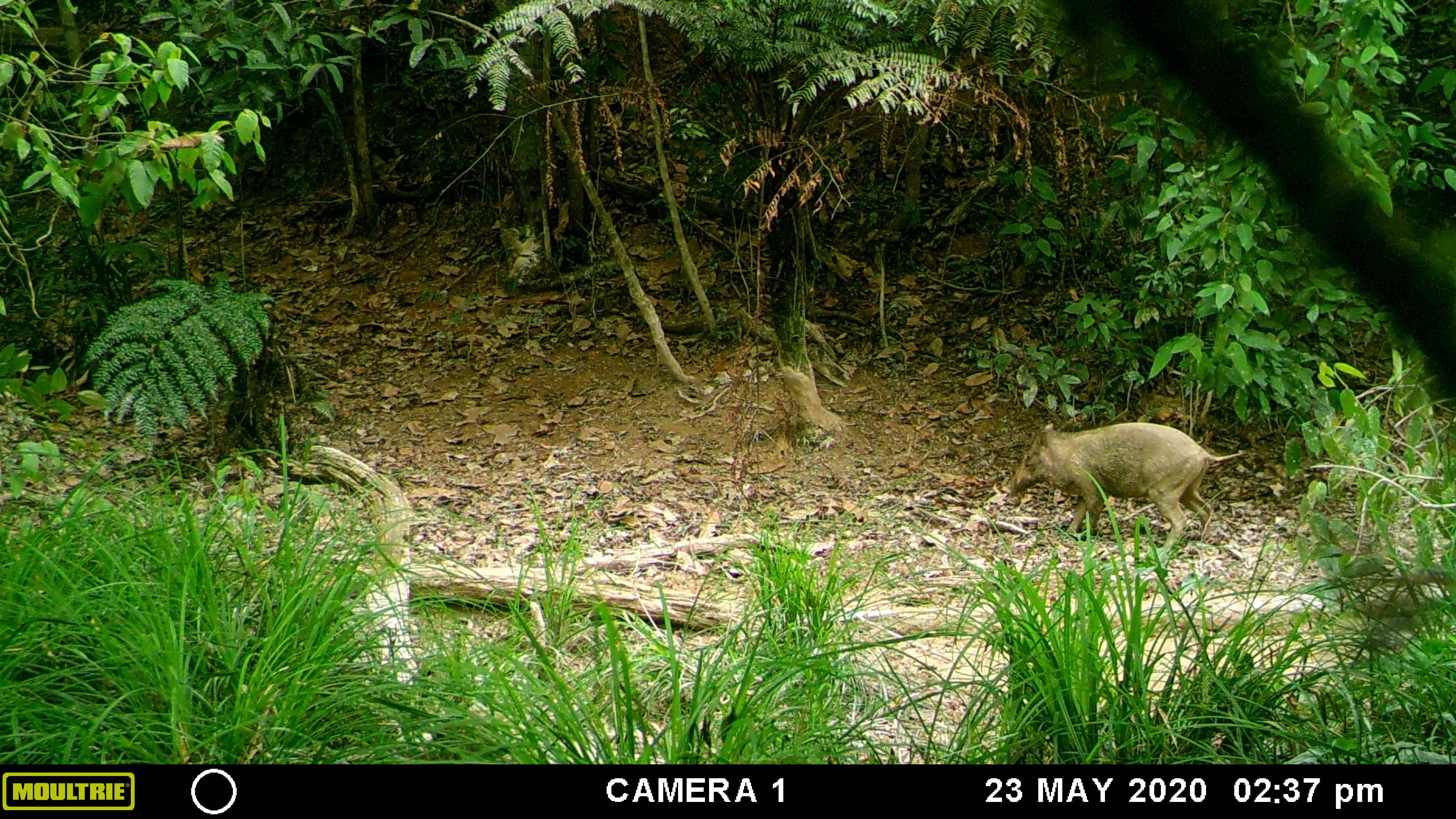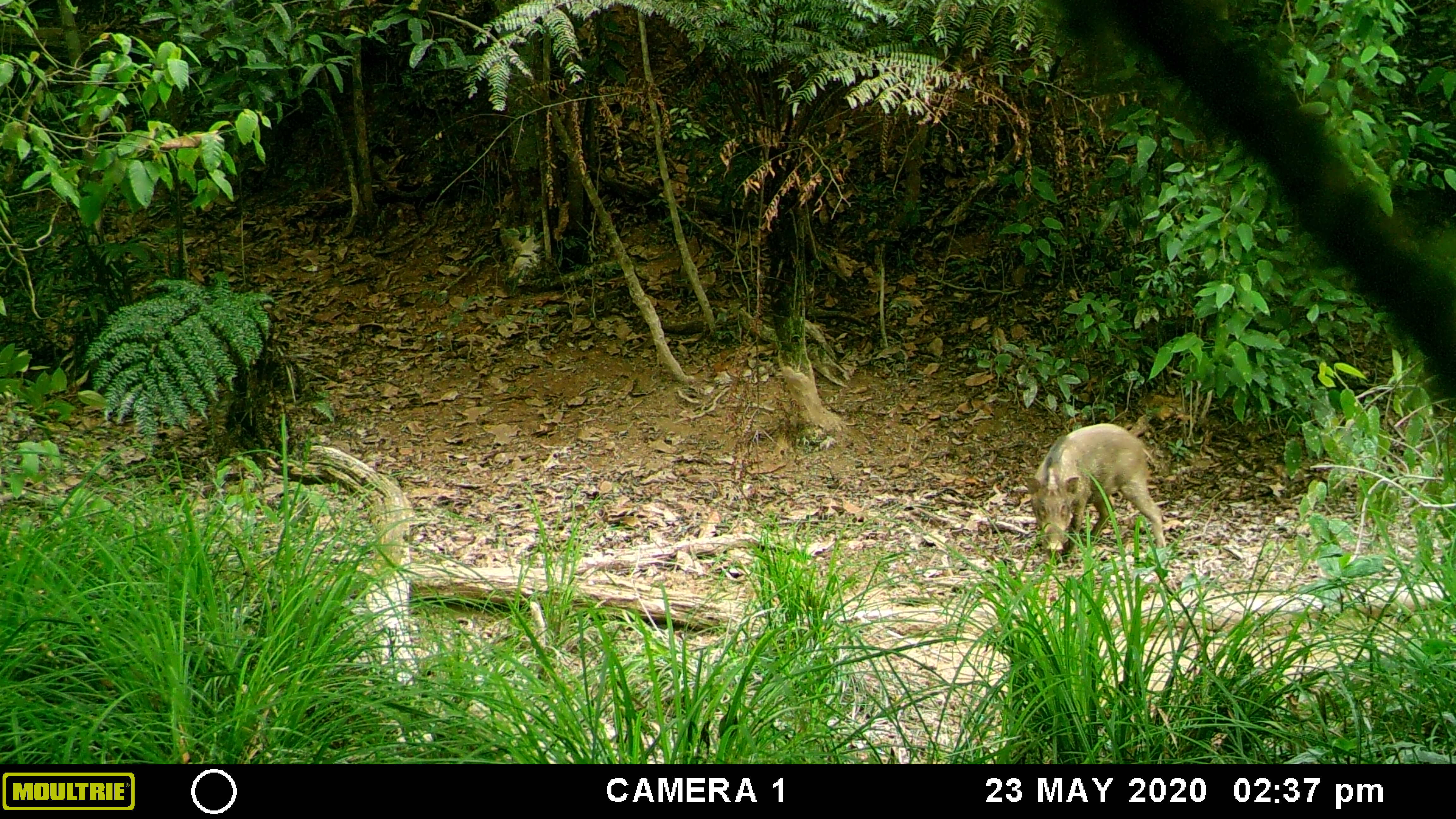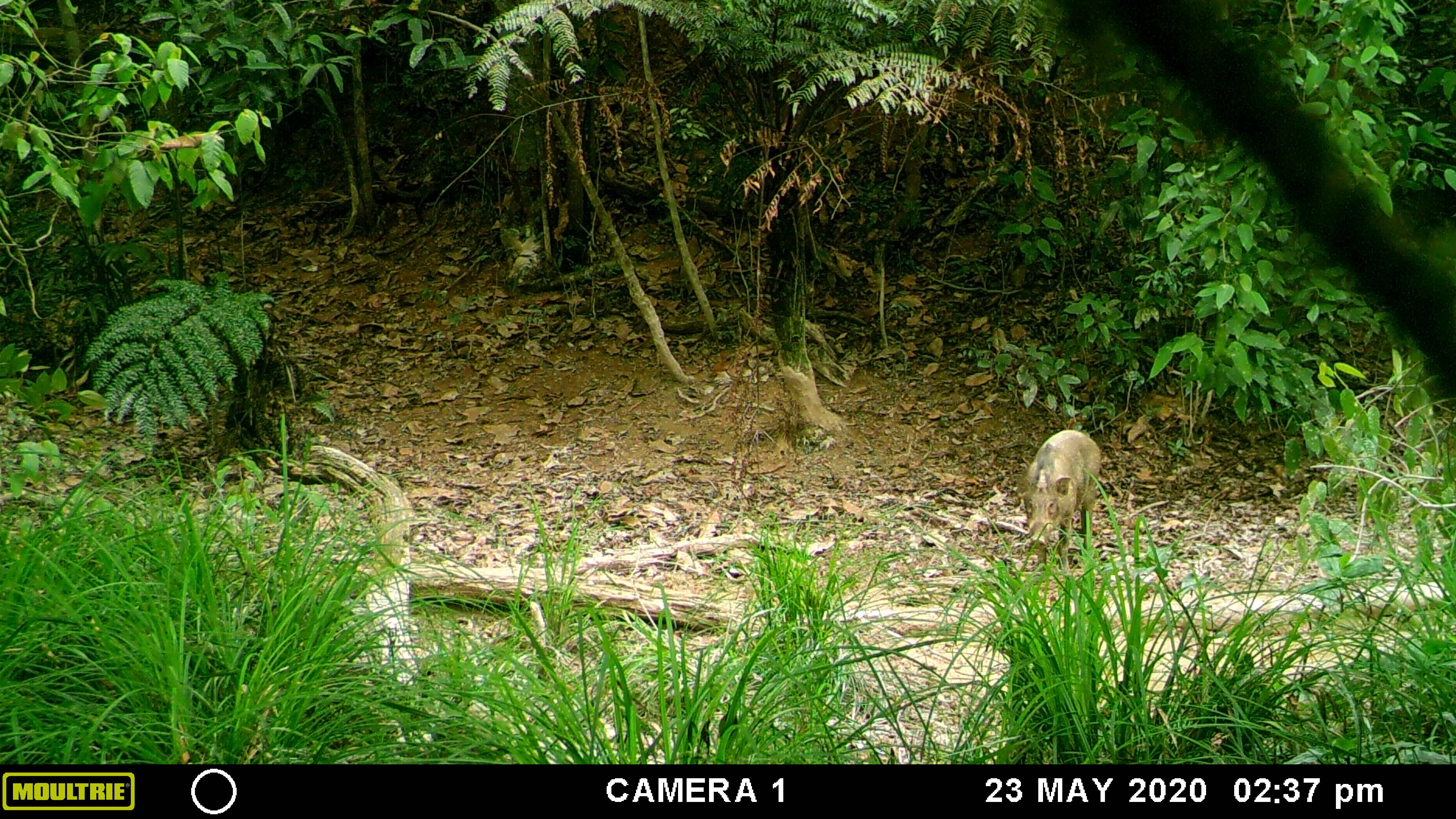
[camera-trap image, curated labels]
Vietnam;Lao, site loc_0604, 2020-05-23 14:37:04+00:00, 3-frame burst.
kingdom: Animalia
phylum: Chordata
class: Mammalia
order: Artiodactyla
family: Suidae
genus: Sus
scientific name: Sus scrofa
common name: eurasian wild pig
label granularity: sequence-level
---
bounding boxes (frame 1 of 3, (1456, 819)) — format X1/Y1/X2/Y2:
eurasian wild pig: 1003/421/1247/553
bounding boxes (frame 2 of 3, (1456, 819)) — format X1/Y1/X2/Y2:
eurasian wild pig: 1021/422/1165/561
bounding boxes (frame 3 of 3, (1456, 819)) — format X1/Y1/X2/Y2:
eurasian wild pig: 1014/428/1101/574